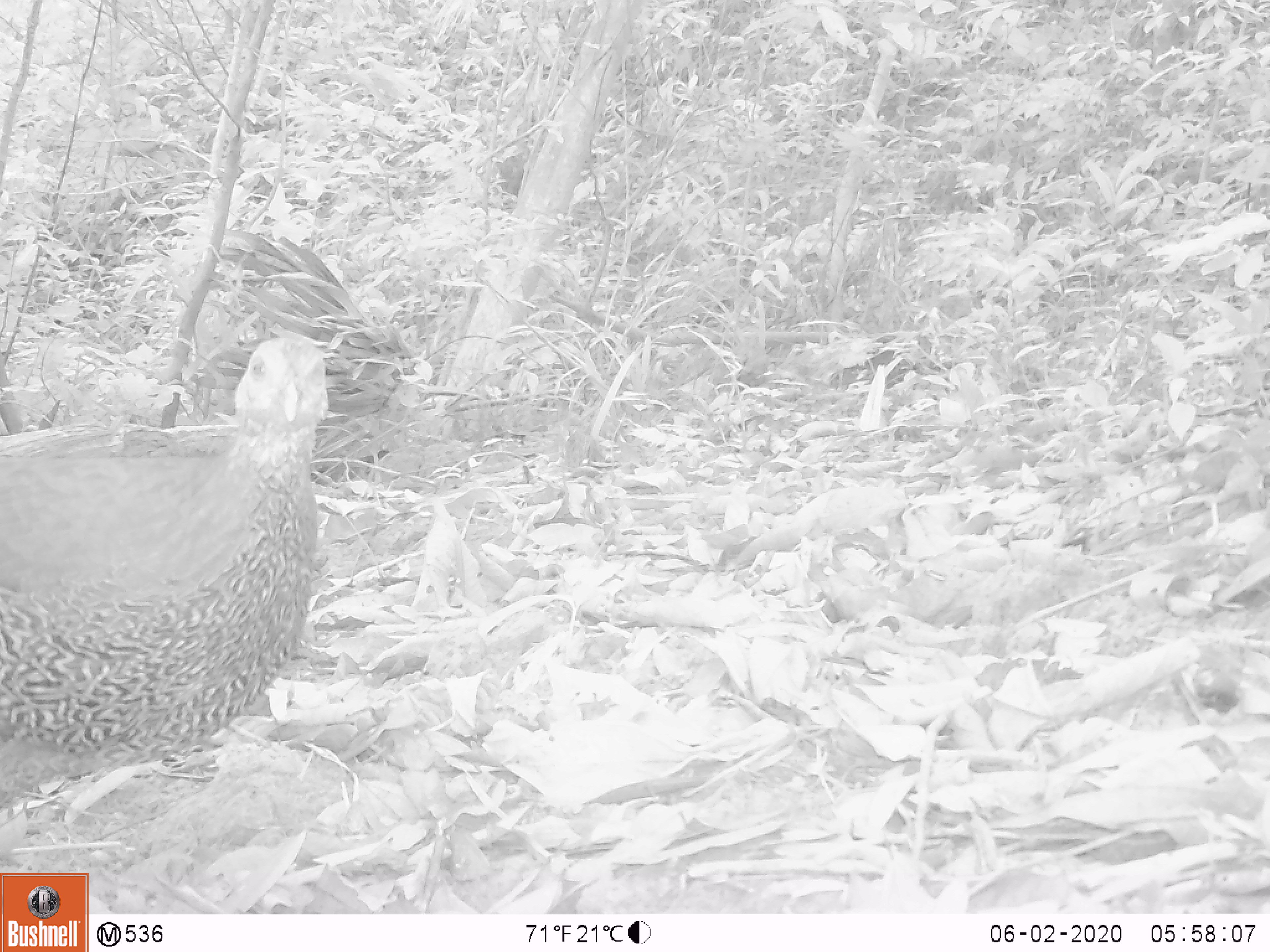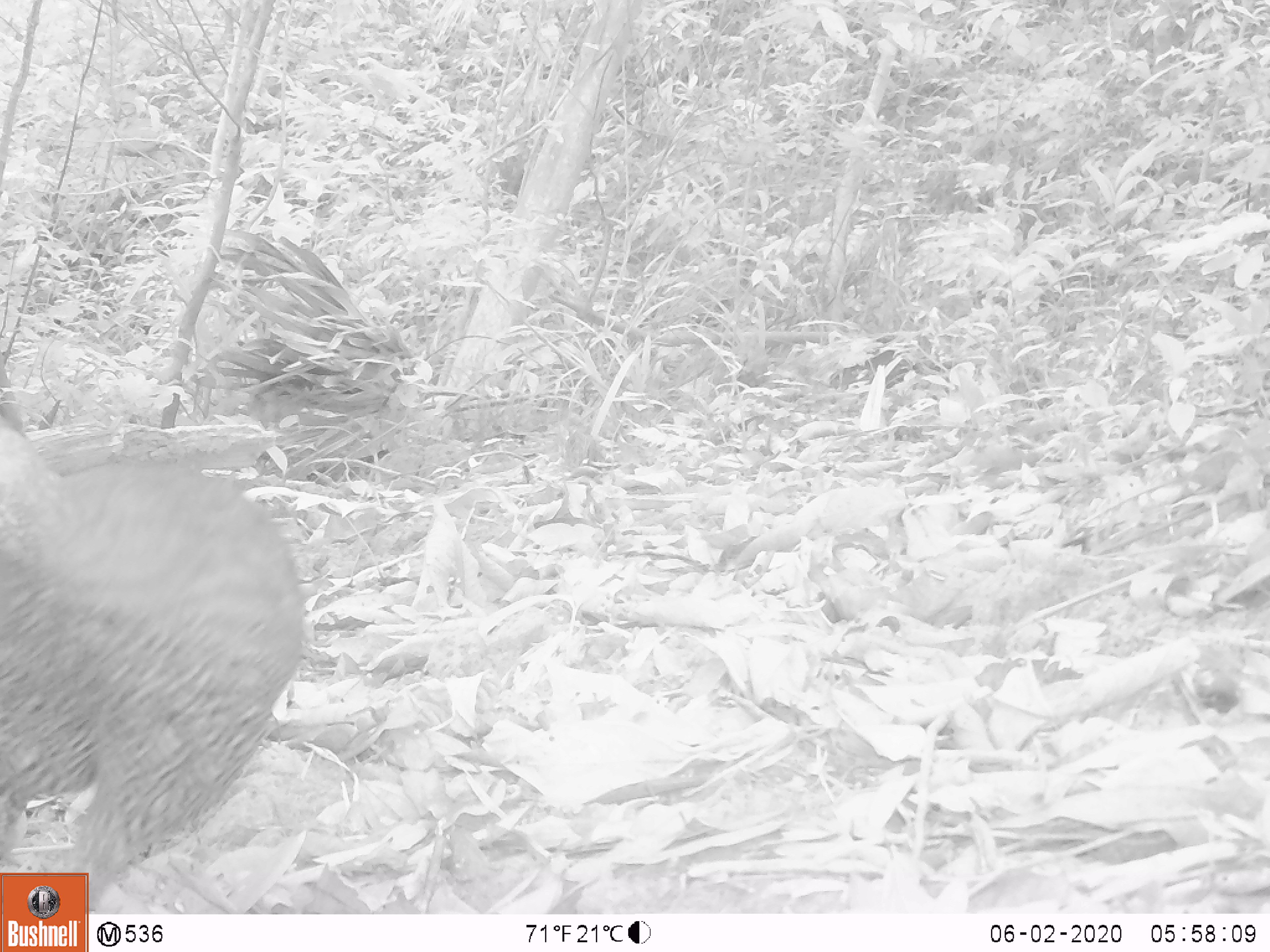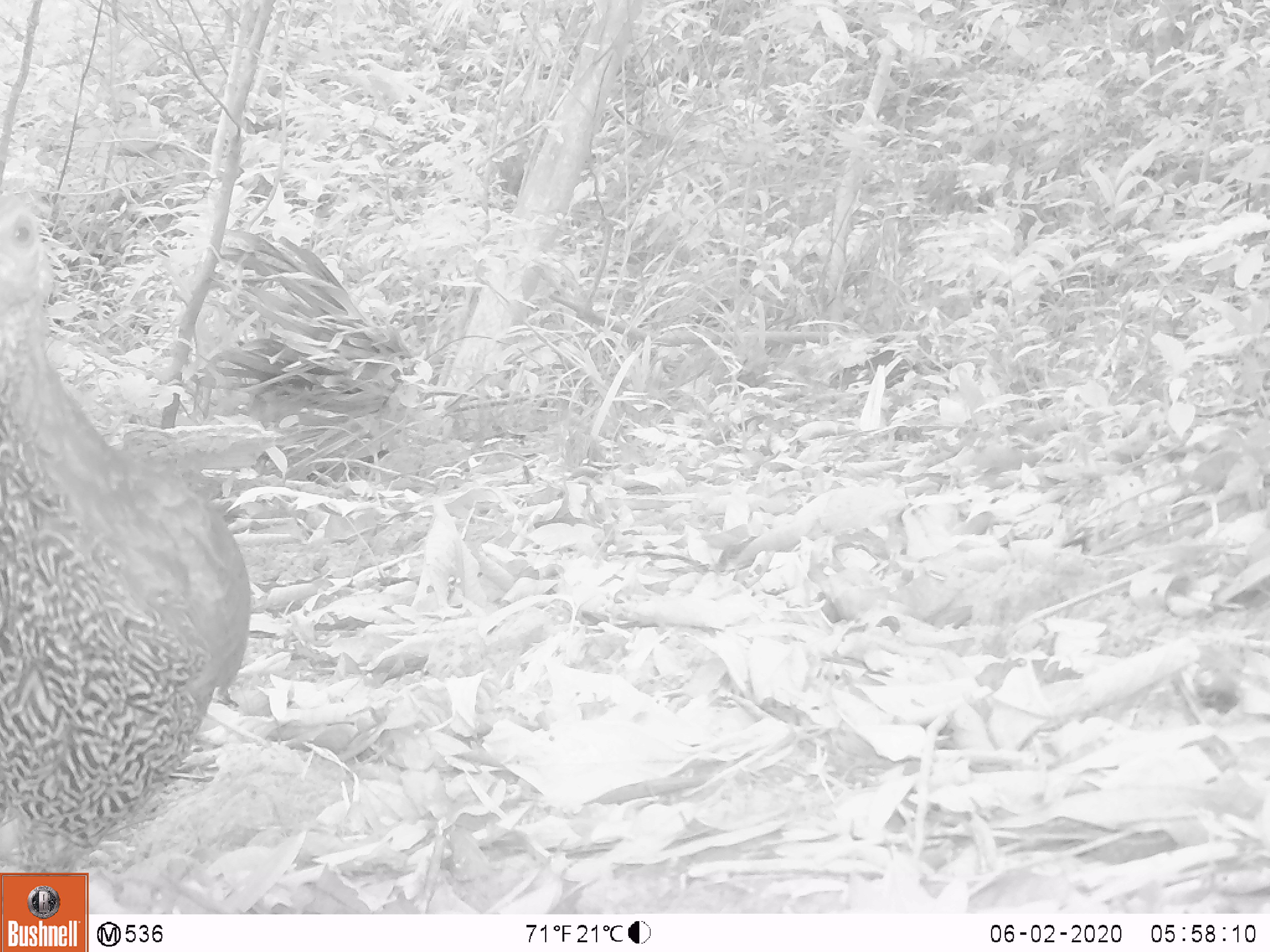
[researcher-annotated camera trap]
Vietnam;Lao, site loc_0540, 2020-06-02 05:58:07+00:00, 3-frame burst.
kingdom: Animalia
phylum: Chordata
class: Aves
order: Galliformes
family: Phasianidae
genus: Lophura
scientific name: Lophura nycthemera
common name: silver pheasant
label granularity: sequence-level